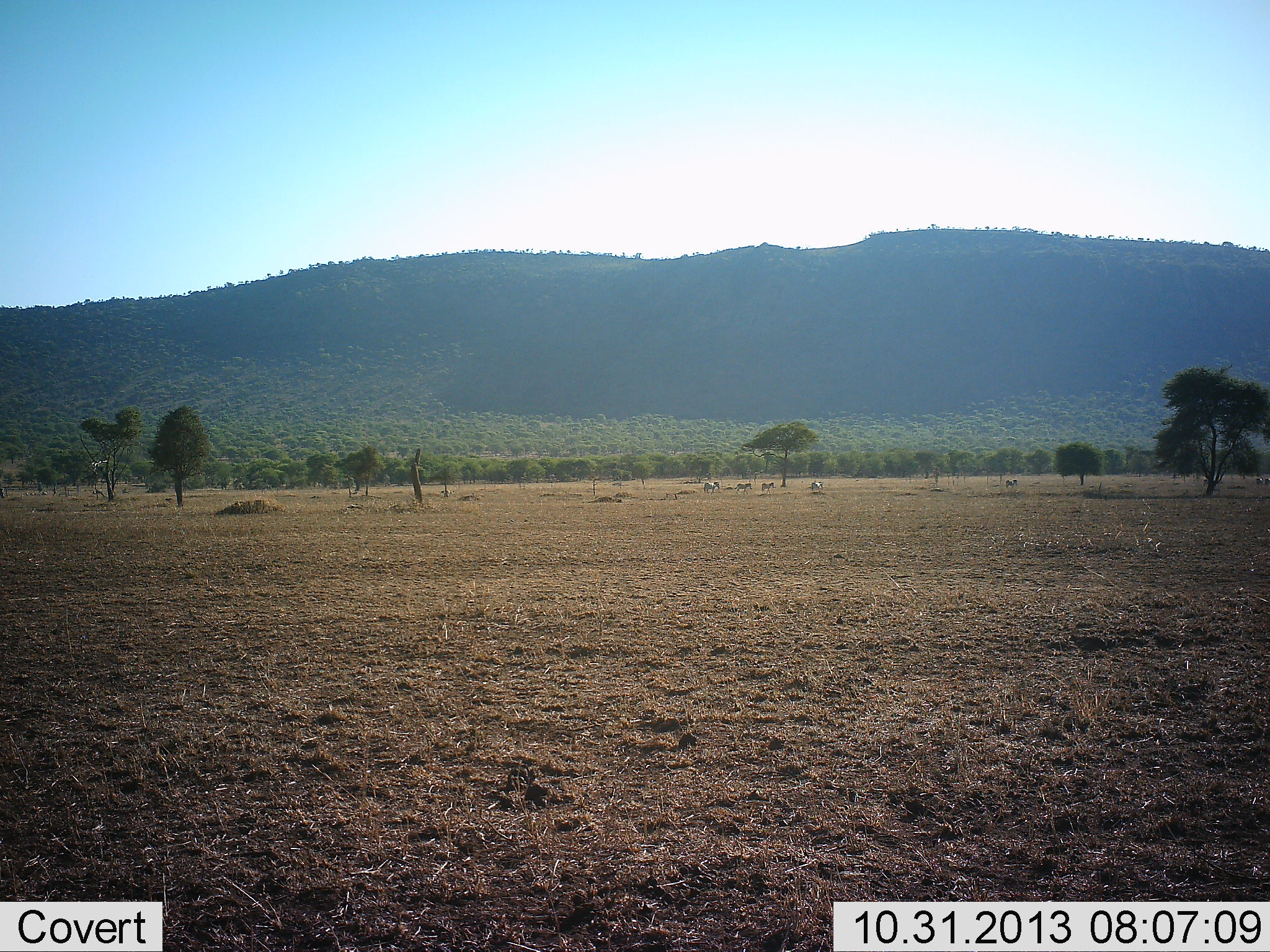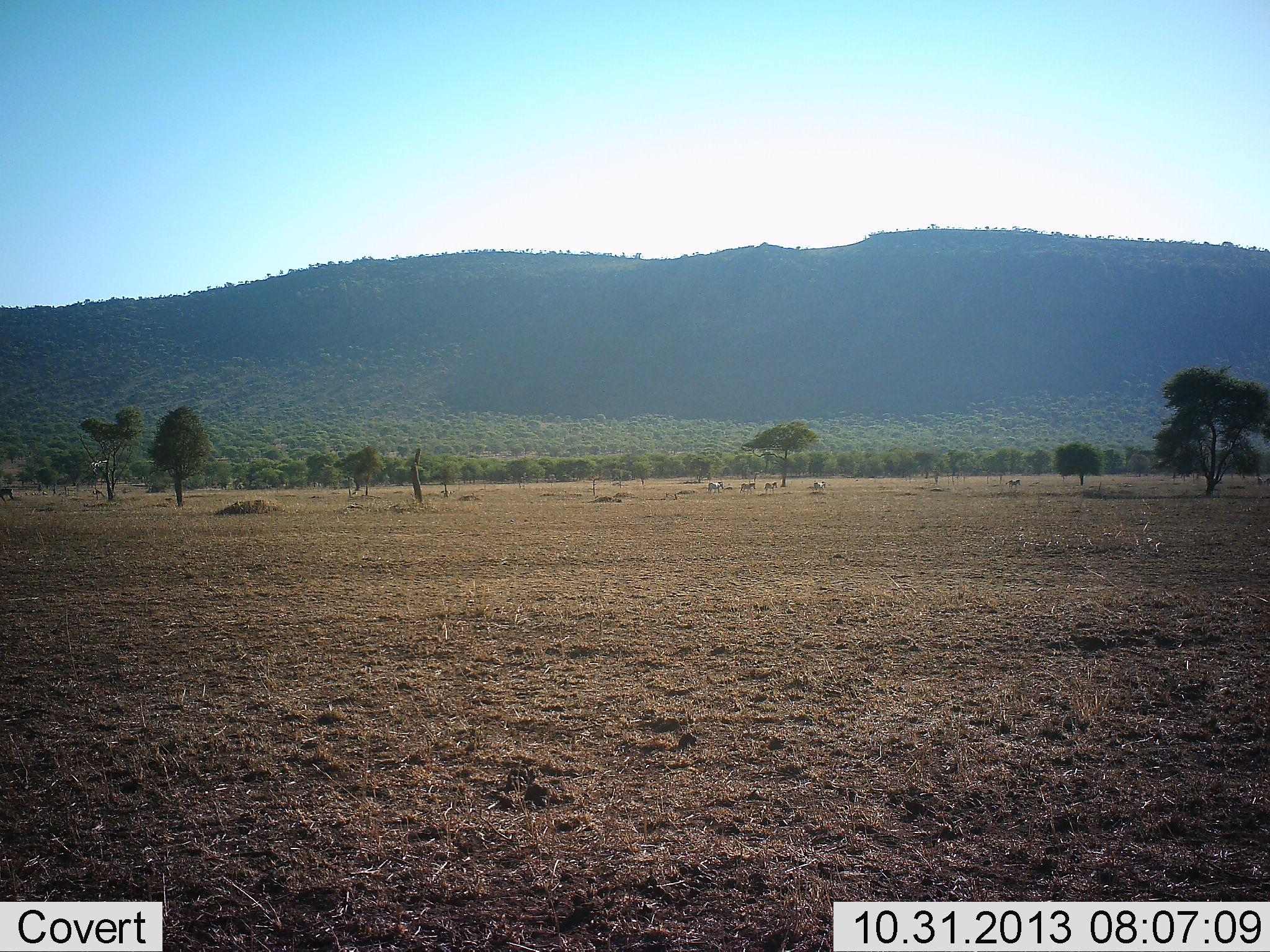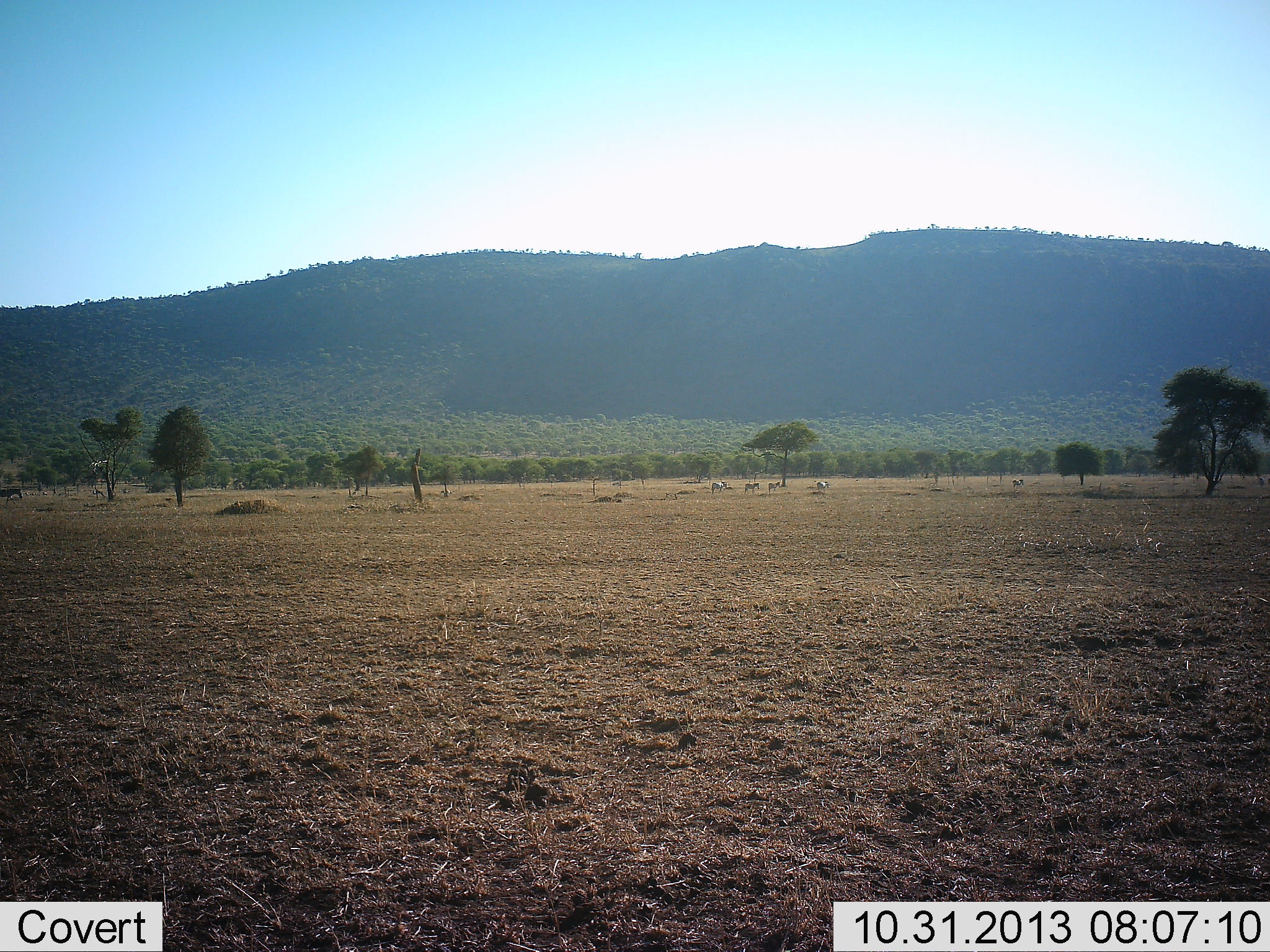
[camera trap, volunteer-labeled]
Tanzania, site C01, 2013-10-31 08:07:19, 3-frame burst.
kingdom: Animalia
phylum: Chordata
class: Mammalia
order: Perissodactyla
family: Equidae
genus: Equus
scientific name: Equus quagga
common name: plains zebra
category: zebra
Zebra (plains zebra) (Equus quagga), count 6. Behavior (volunteer vote fractions): standing 0%, resting 14%, moving 71%, interacting 0%. Young present (vote fraction): 0%. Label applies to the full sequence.